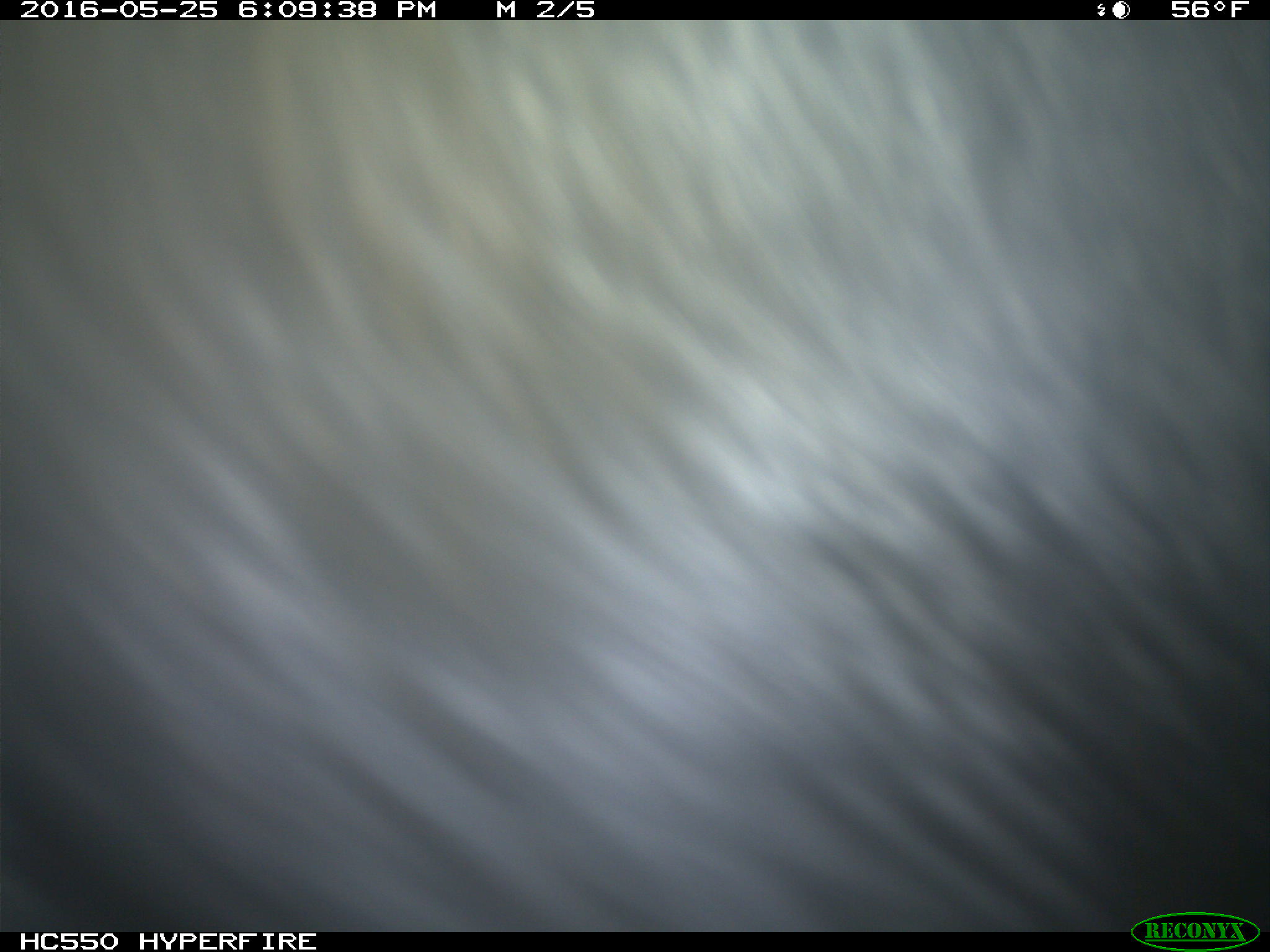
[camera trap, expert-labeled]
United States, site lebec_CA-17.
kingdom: Animalia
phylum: Chordata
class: Mammalia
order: Artiodactyla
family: Bovidae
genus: Bos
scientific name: Bos taurus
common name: domestic cow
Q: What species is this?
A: Bos taurus (domestic cow).